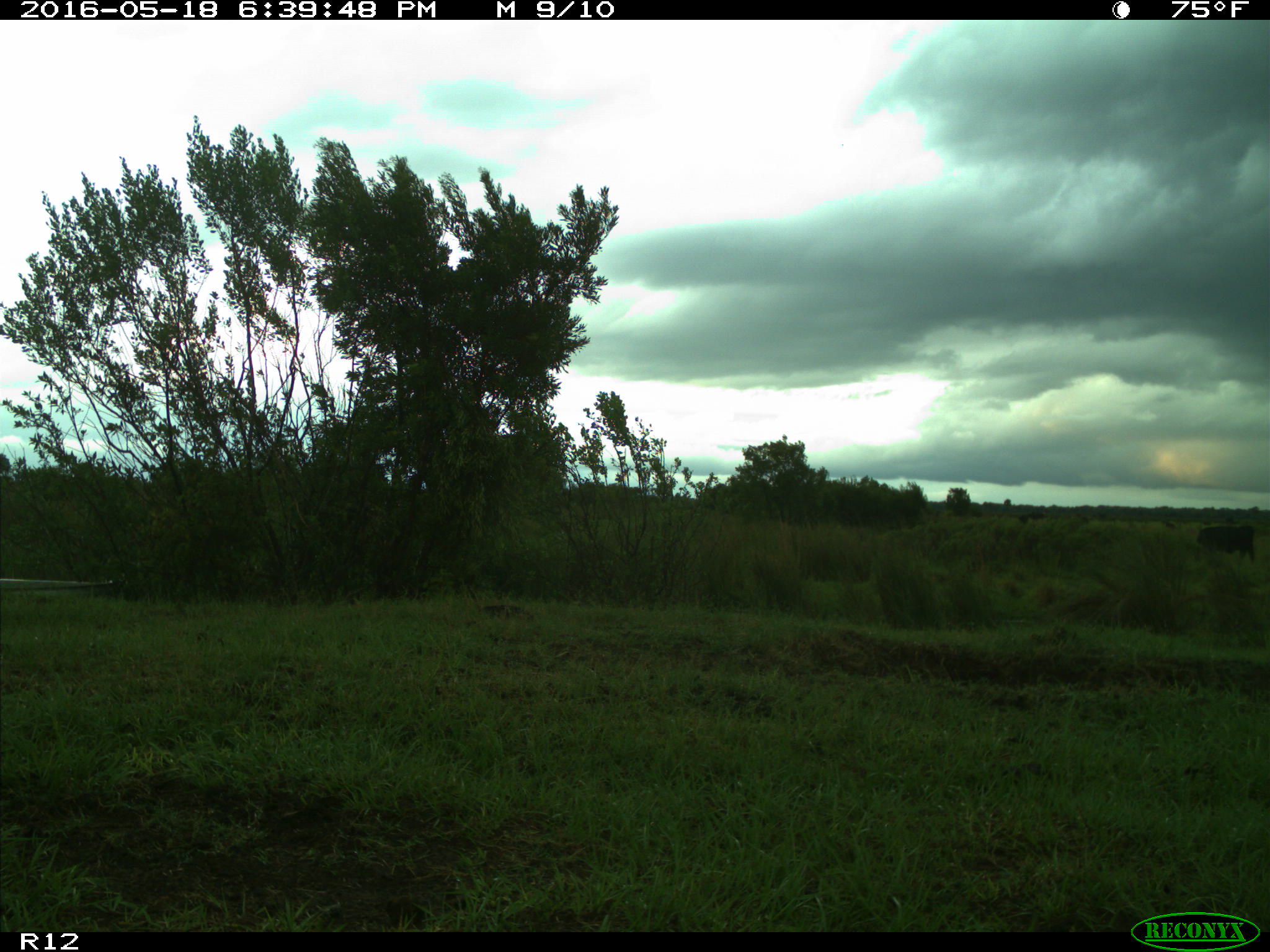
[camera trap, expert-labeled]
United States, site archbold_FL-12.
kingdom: Animalia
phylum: Chordata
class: Mammalia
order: Artiodactyla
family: Bovidae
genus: Bos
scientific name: Bos taurus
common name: domestic cow